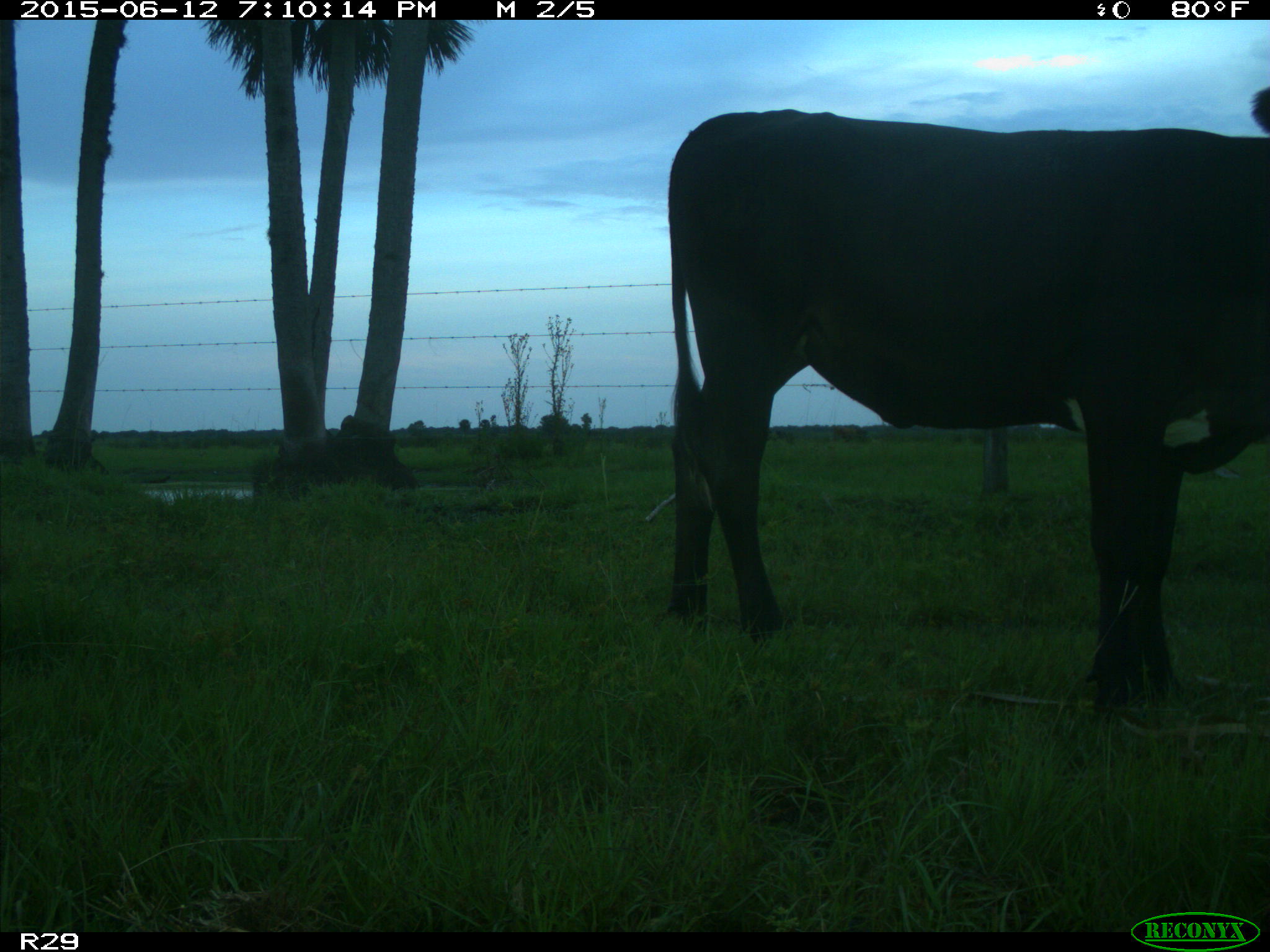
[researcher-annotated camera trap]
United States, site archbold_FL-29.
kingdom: Animalia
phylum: Chordata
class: Mammalia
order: Artiodactyla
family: Bovidae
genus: Bos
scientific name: Bos taurus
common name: domestic cow